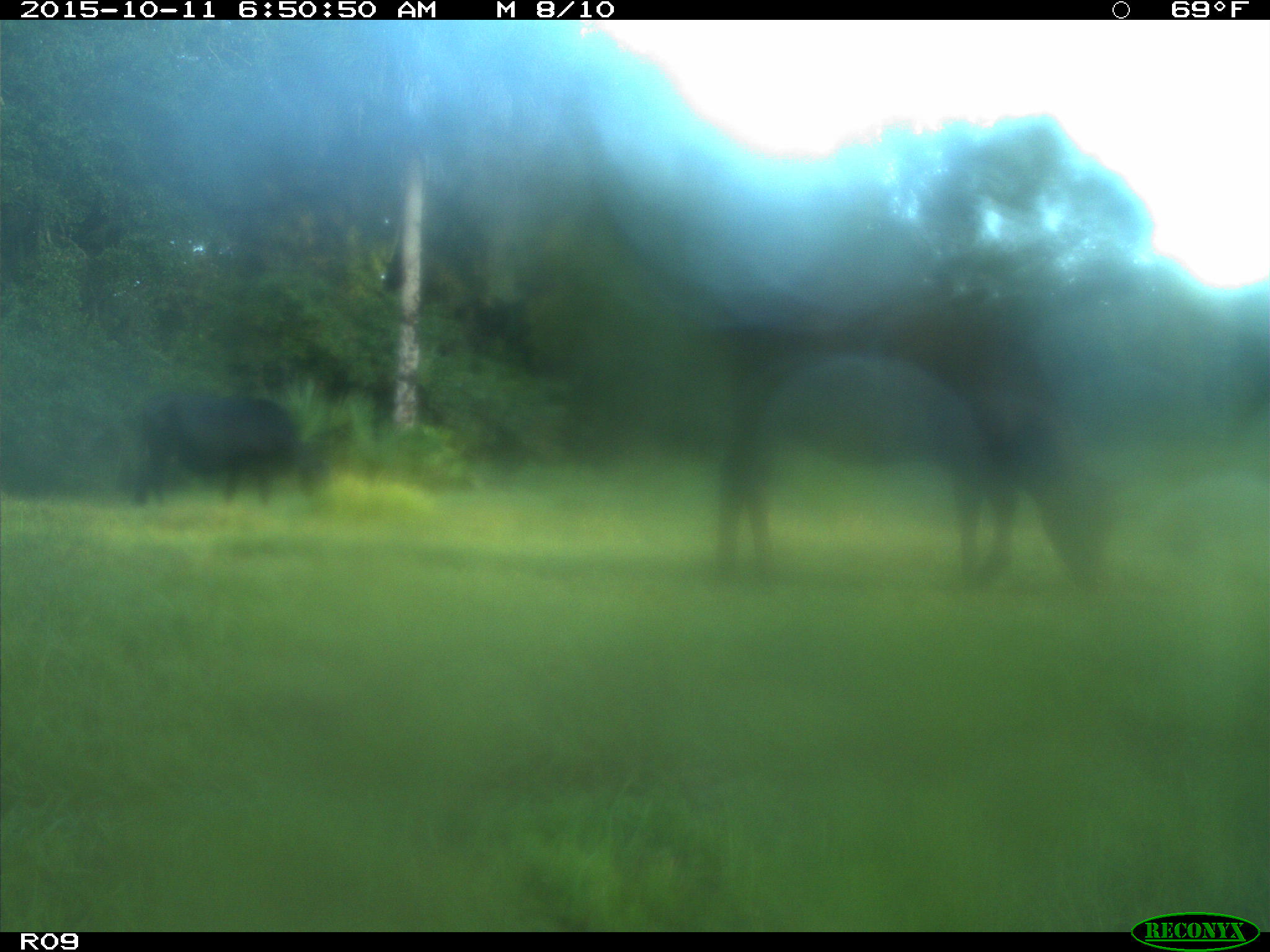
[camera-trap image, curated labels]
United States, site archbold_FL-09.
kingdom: Animalia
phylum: Chordata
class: Mammalia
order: Artiodactyla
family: Bovidae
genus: Bos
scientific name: Bos taurus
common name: domestic cow